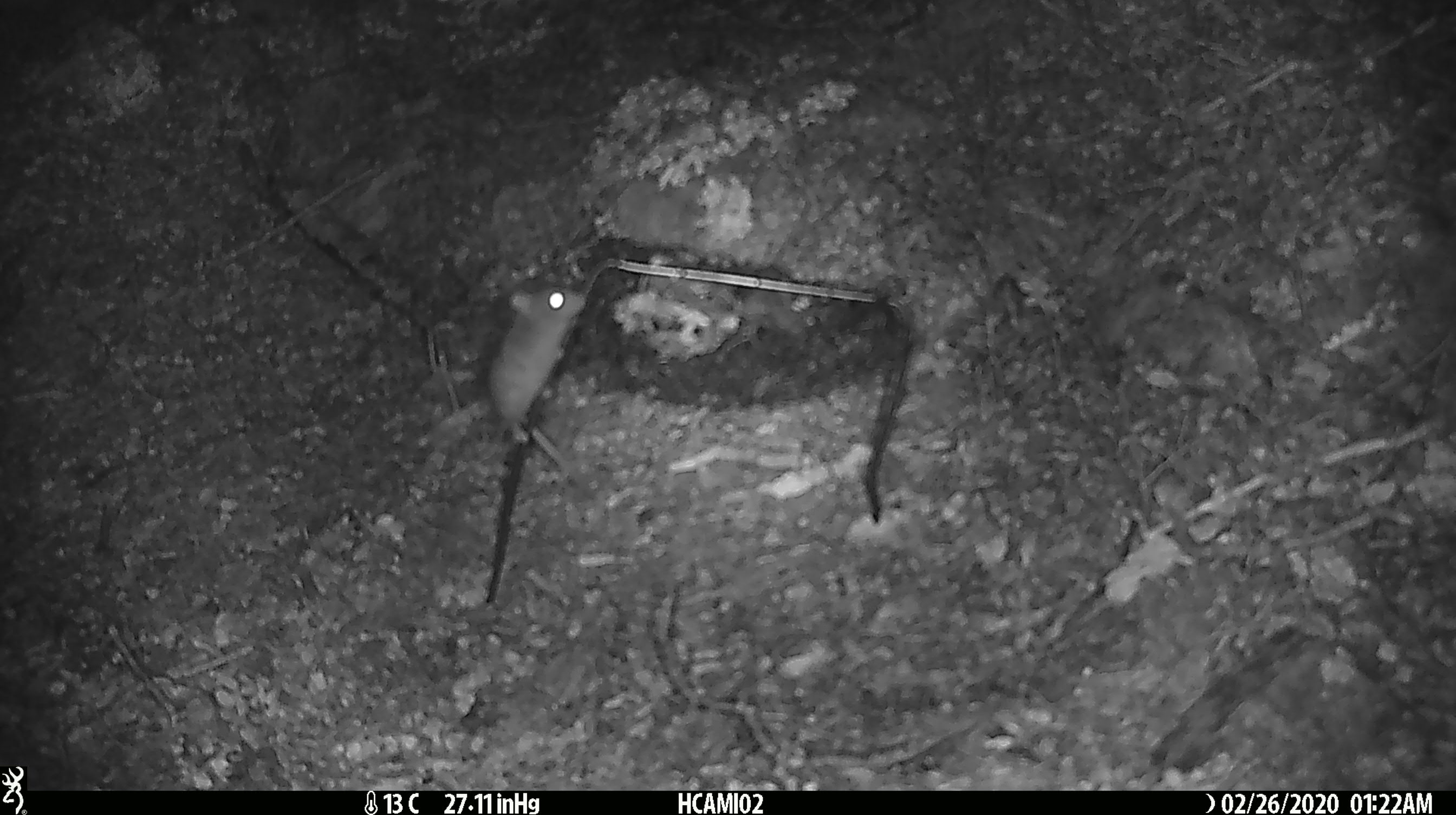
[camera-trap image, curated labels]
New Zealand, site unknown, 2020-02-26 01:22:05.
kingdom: Animalia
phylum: Chordata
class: Mammalia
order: Rodentia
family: Muridae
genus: Mus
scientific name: Mus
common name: mouse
Mouse (Mus).